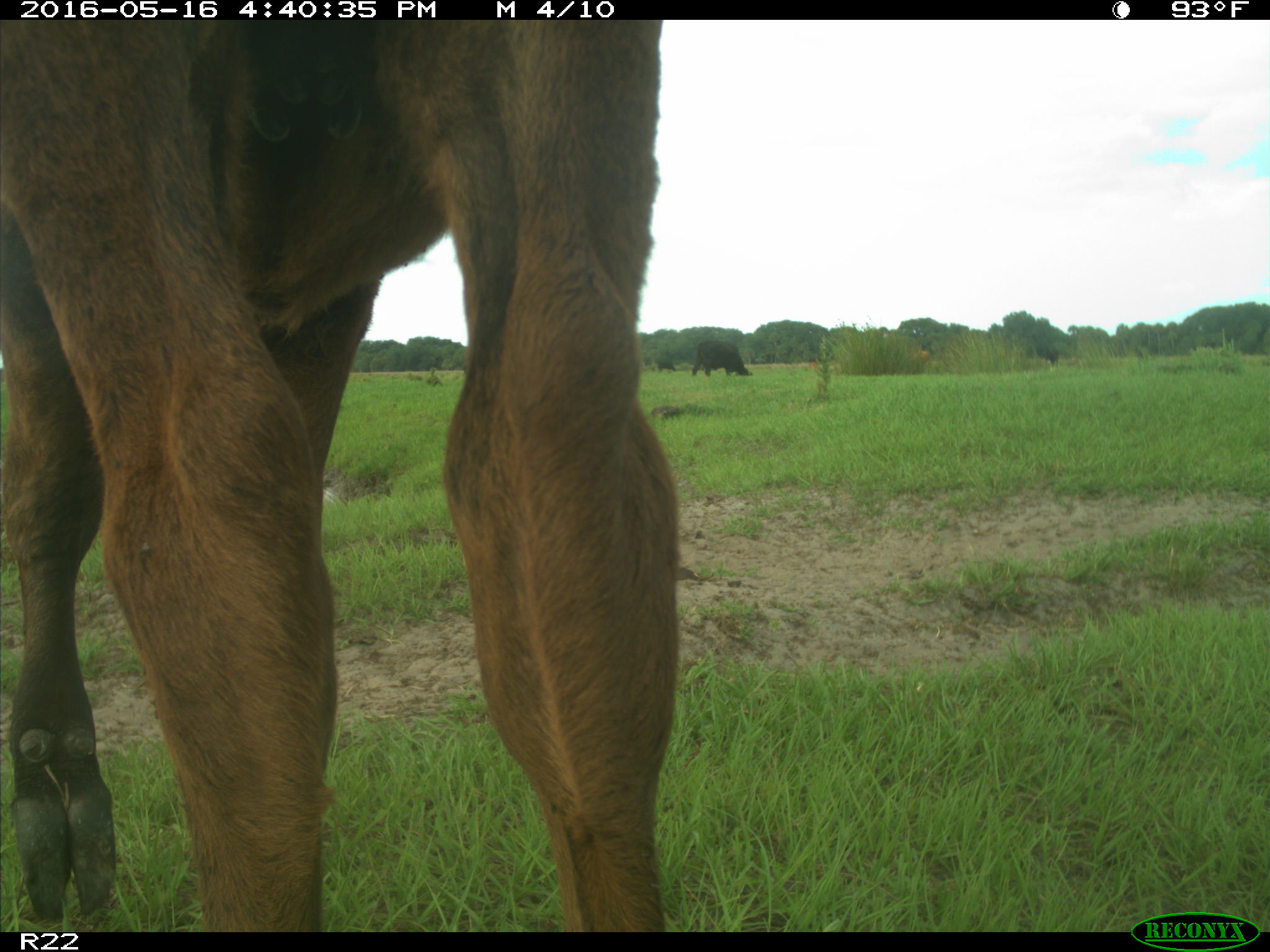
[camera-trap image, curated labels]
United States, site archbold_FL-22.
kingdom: Animalia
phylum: Chordata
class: Mammalia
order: Artiodactyla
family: Bovidae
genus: Bos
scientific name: Bos taurus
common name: domestic cow